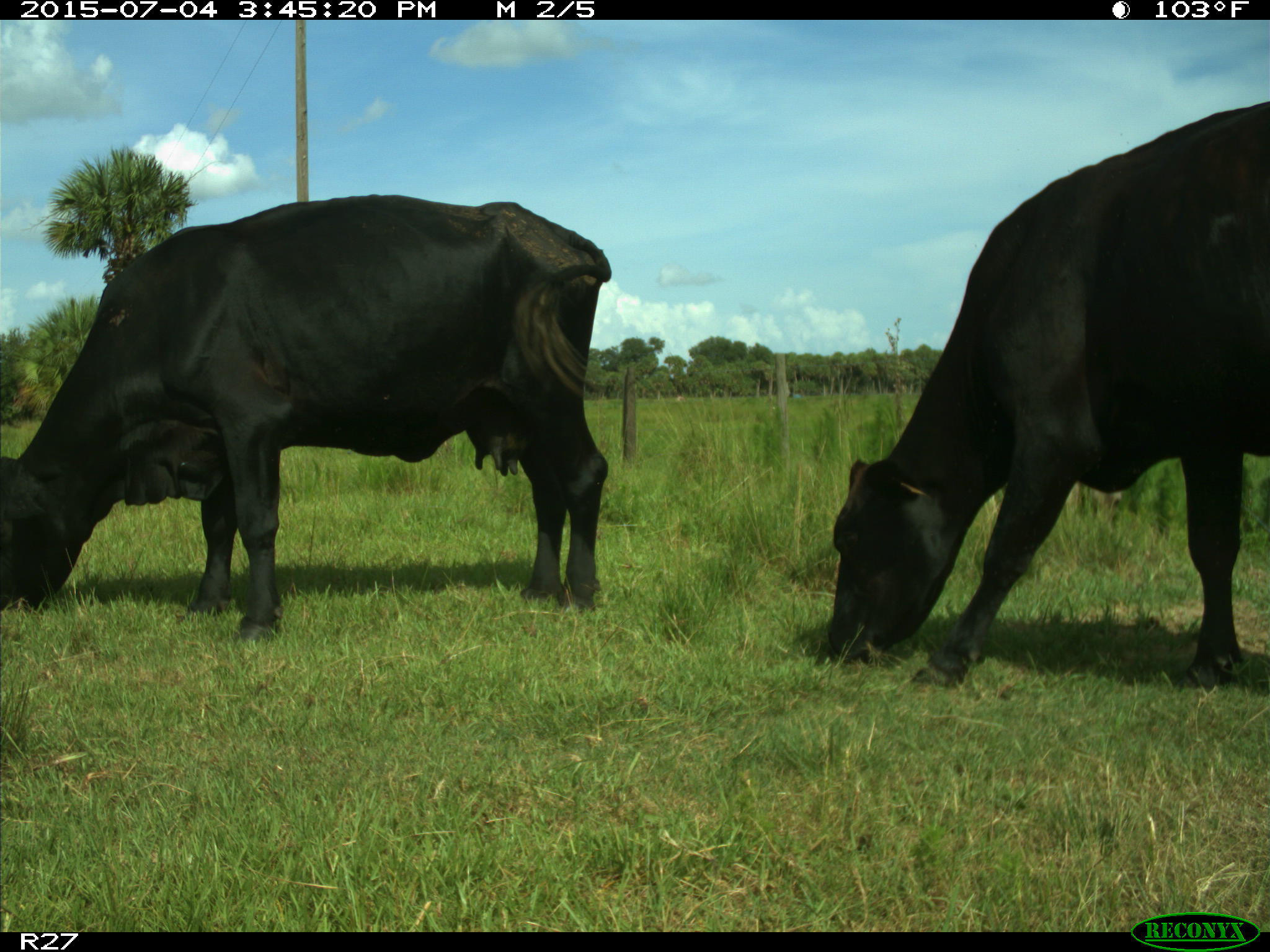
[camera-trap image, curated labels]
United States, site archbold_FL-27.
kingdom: Animalia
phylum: Chordata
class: Mammalia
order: Artiodactyla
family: Bovidae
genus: Bos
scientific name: Bos taurus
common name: domestic cow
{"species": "Bos taurus (domestic cow)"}